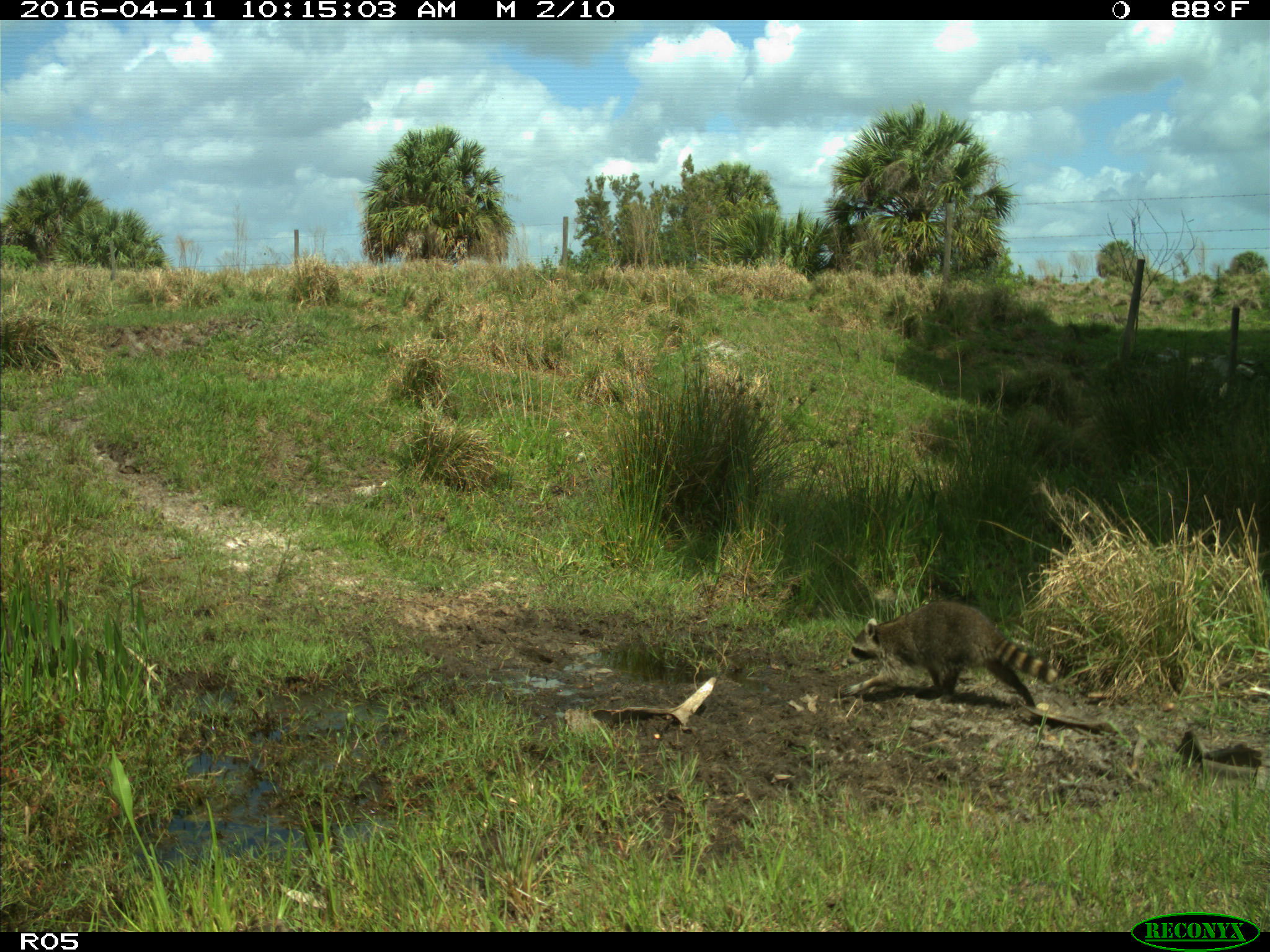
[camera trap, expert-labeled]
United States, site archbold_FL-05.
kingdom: Animalia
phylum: Chordata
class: Mammalia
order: Carnivora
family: Procyonidae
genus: Procyon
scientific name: Procyon lotor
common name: common raccoon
Procyon lotor (common raccoon).